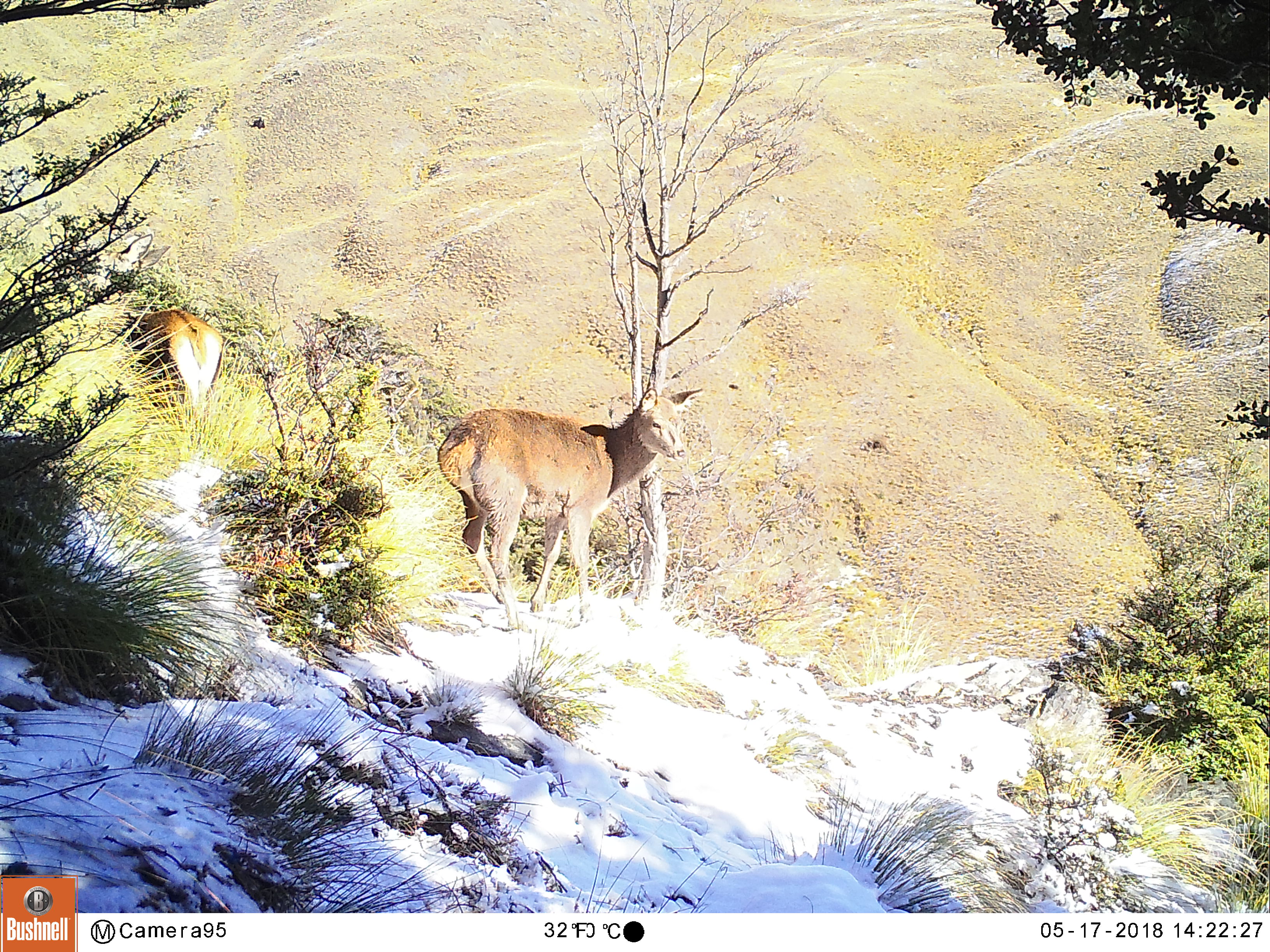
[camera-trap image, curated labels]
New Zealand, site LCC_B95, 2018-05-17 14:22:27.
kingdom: Animalia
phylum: Chordata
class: Mammalia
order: Artiodactyla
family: Cervidae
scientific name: Cervidae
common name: deer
Deer (Cervidae).